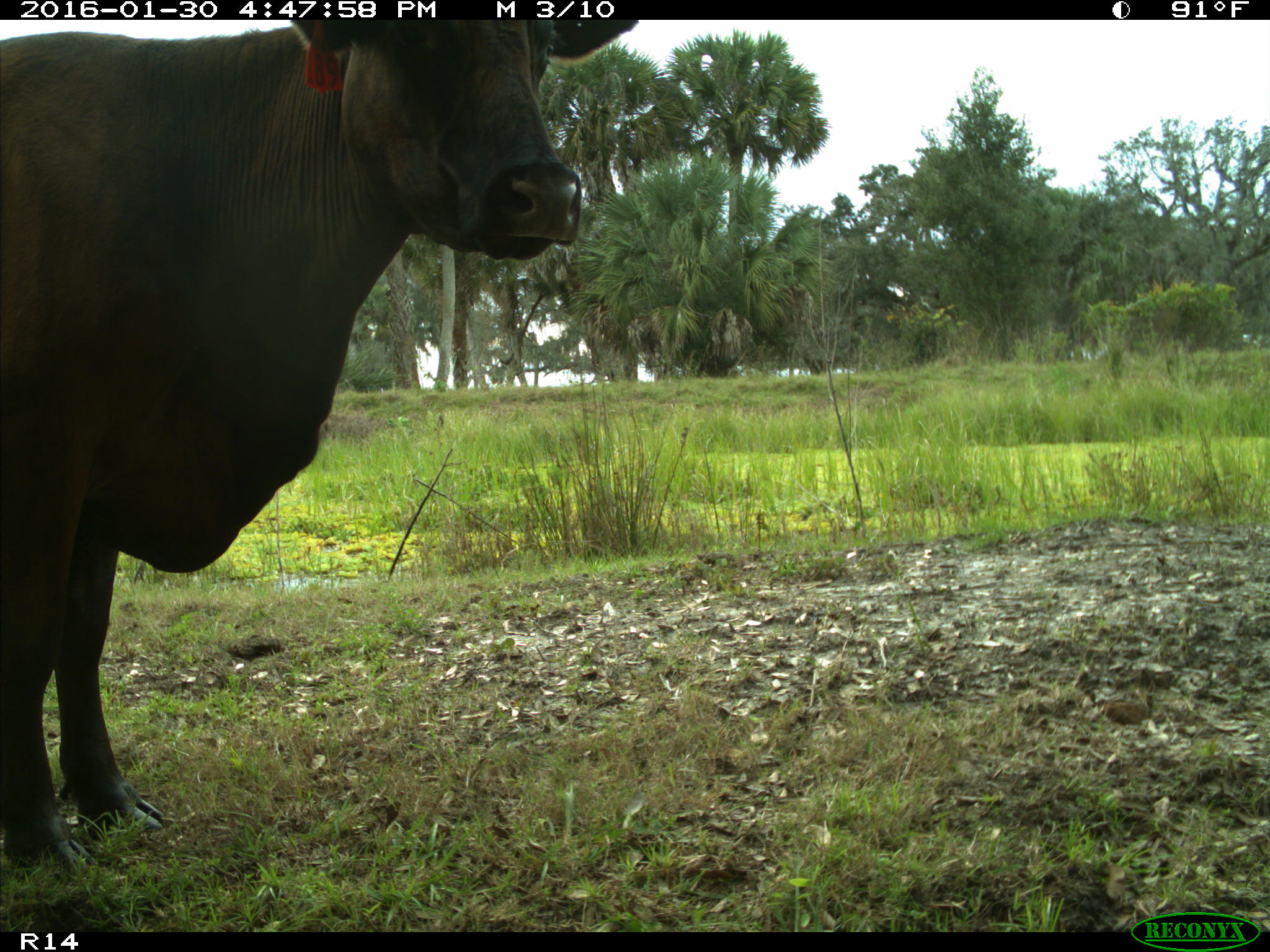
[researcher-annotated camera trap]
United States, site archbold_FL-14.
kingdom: Animalia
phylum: Chordata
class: Mammalia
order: Artiodactyla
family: Bovidae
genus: Bos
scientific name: Bos taurus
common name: domestic cow